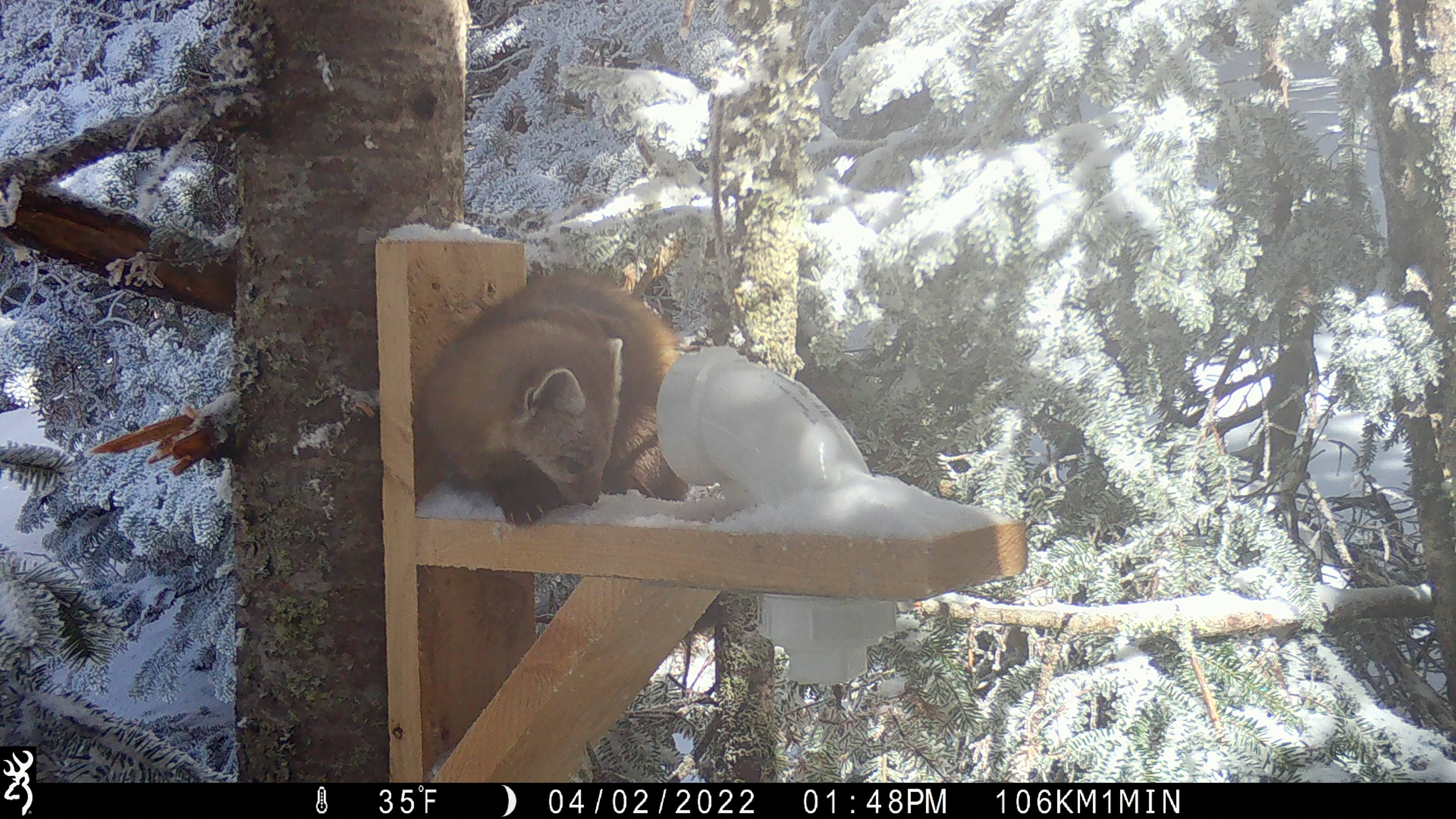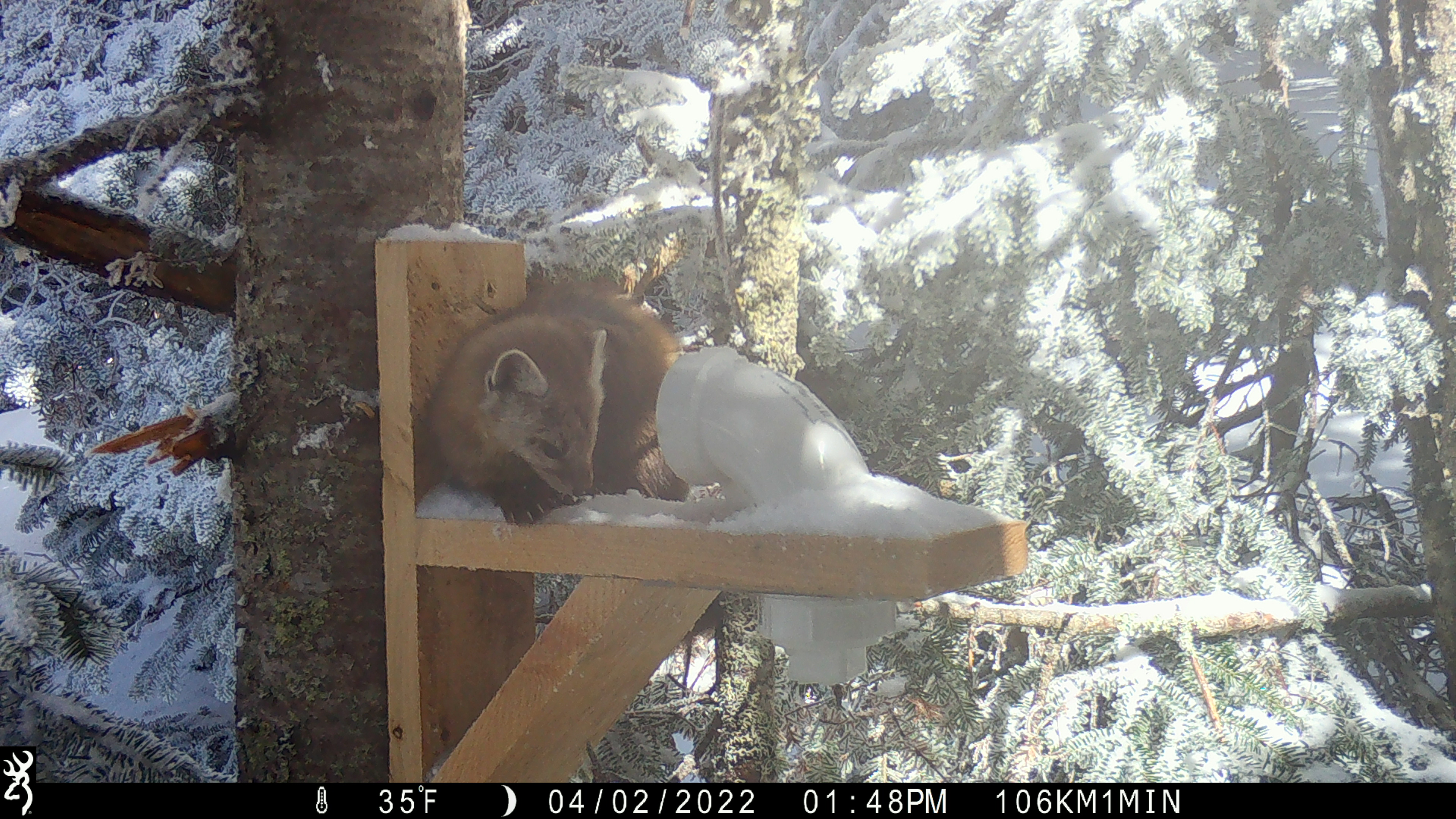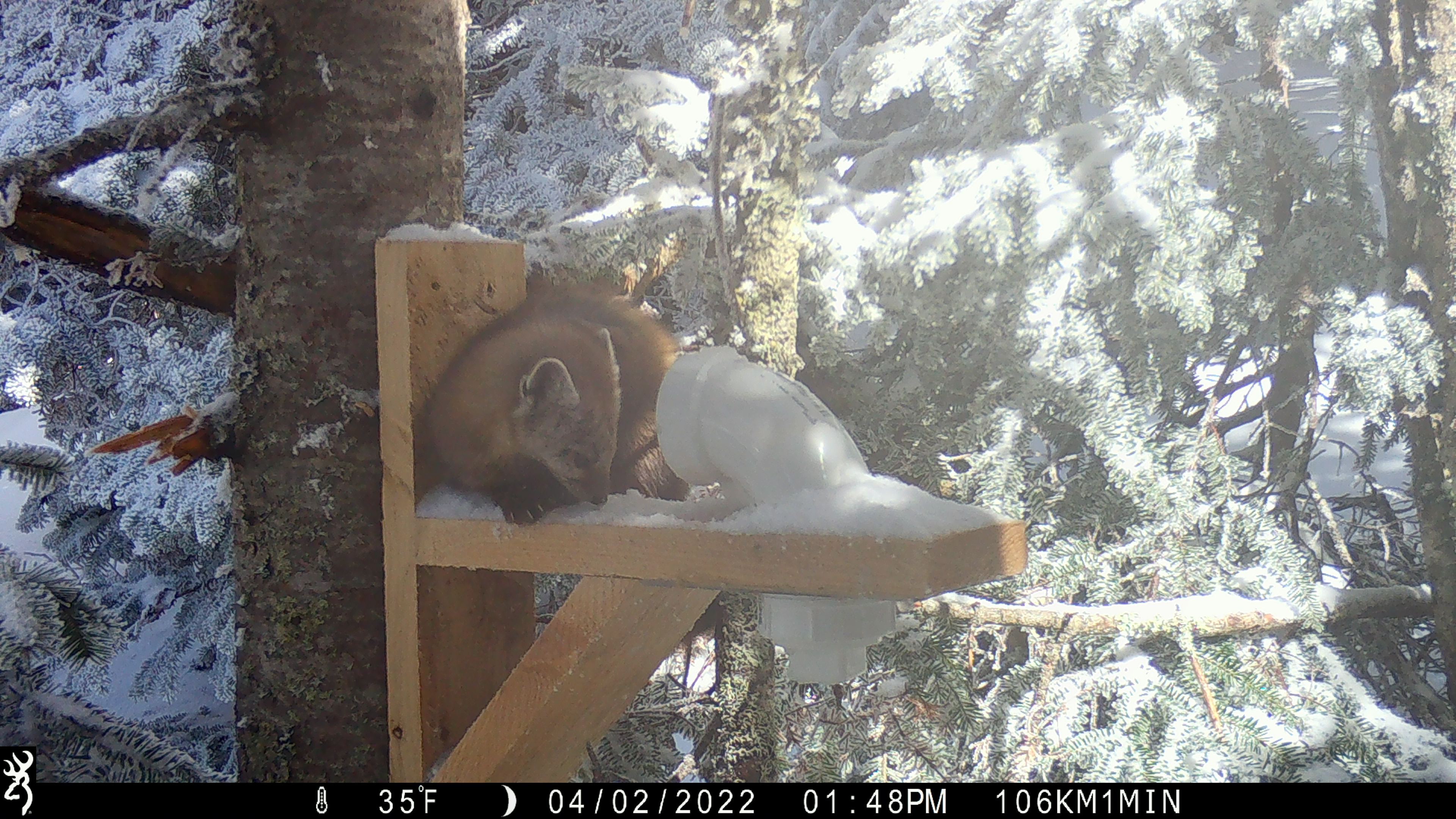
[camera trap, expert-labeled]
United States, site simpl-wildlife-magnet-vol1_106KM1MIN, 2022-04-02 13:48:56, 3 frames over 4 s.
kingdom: Animalia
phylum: Chordata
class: Mammalia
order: Carnivora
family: Mustelidae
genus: Martes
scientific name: Martes americana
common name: american marten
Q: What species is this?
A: American marten (Martes americana).